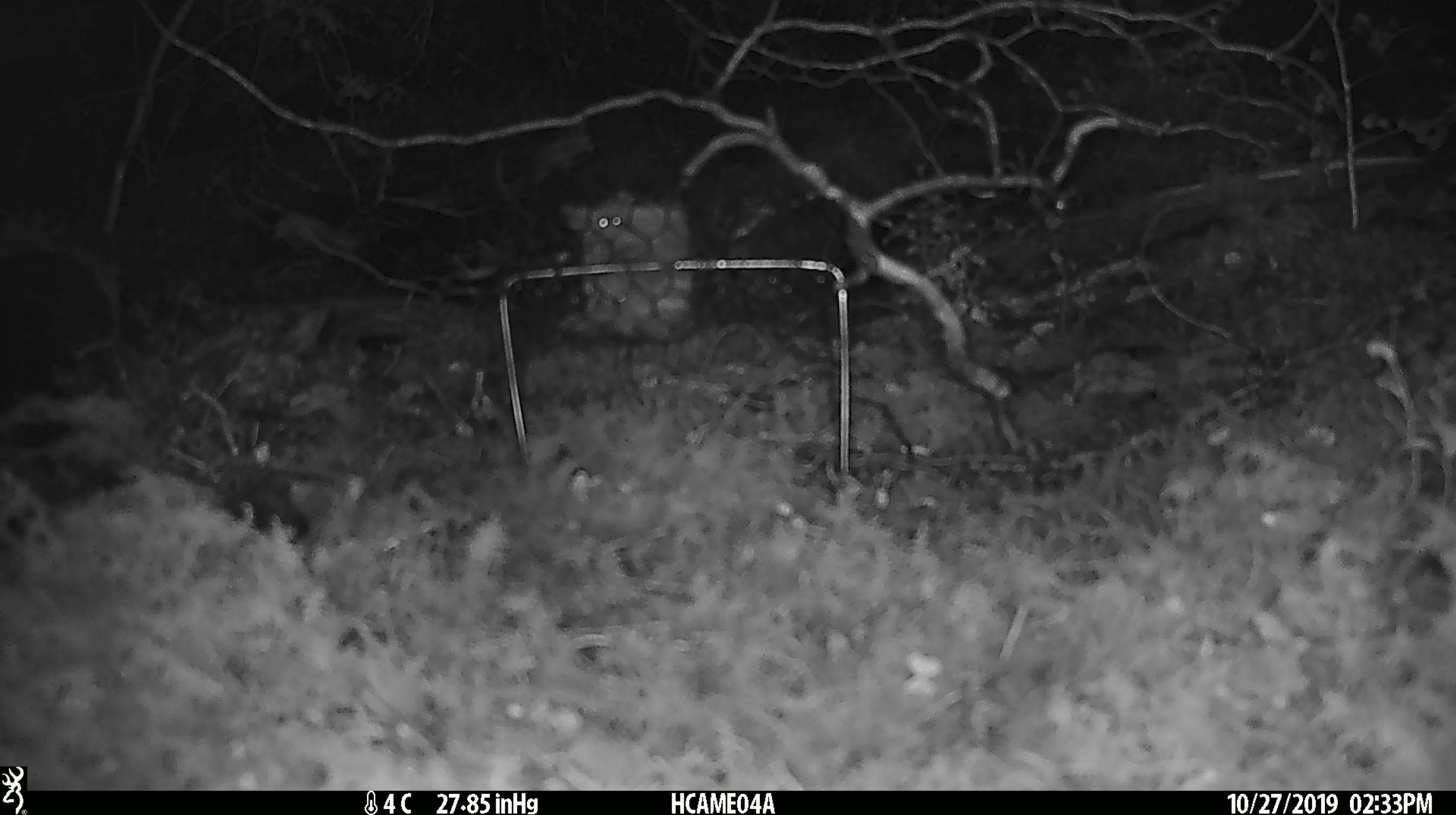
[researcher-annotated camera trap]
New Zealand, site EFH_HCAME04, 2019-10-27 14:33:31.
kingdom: Animalia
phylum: Chordata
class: Mammalia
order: Rodentia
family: Muridae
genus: Mus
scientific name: Mus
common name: mouse